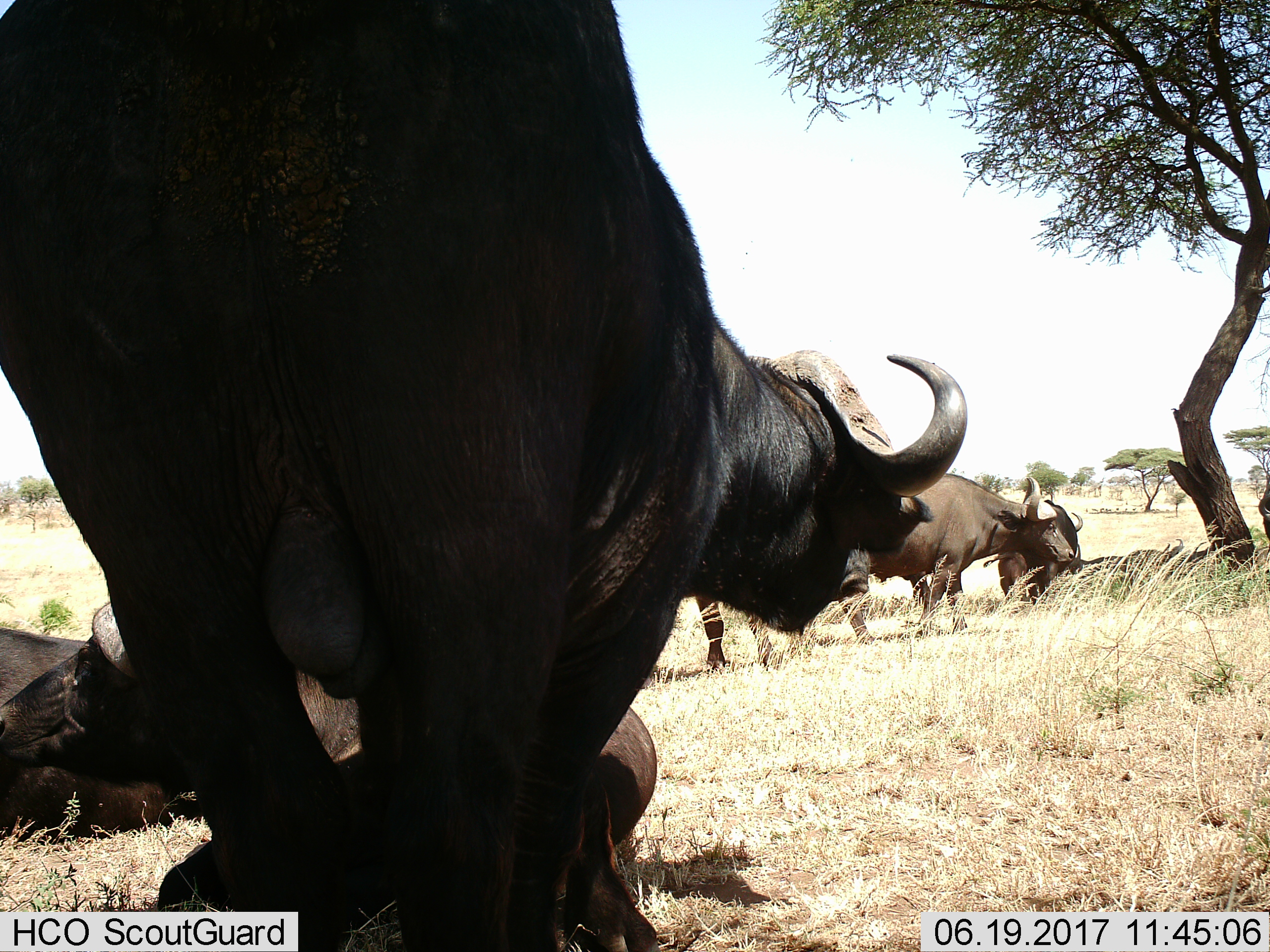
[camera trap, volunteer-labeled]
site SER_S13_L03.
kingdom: Animalia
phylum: Chordata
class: Mammalia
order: Artiodactyla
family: Bovidae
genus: Syncerus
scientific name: Syncerus caffer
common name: african buffalo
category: buffalo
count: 6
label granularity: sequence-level